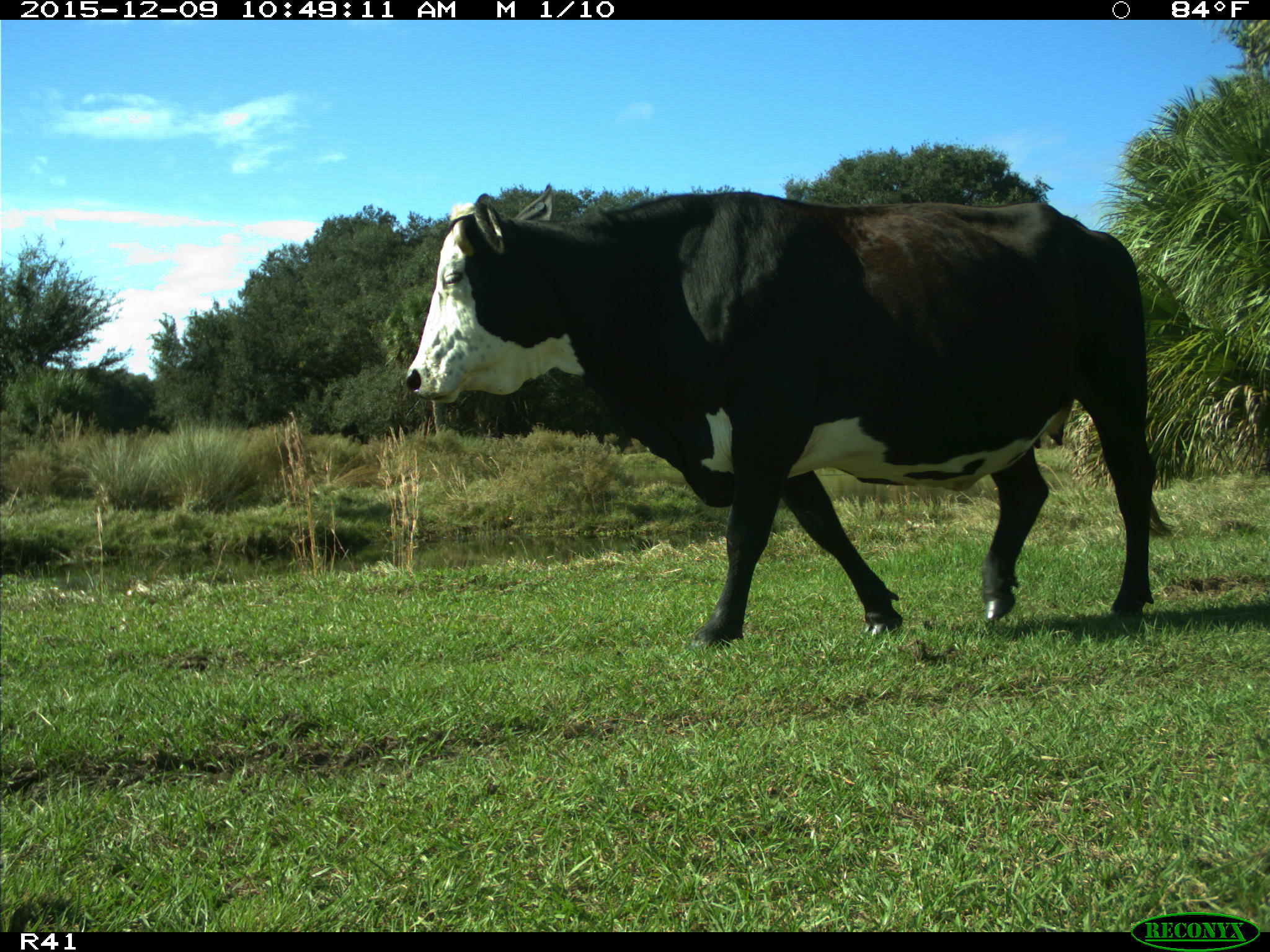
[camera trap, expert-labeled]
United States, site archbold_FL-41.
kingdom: Animalia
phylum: Chordata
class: Mammalia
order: Artiodactyla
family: Bovidae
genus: Bos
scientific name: Bos taurus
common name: domestic cow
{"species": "Bos taurus (domestic cow)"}